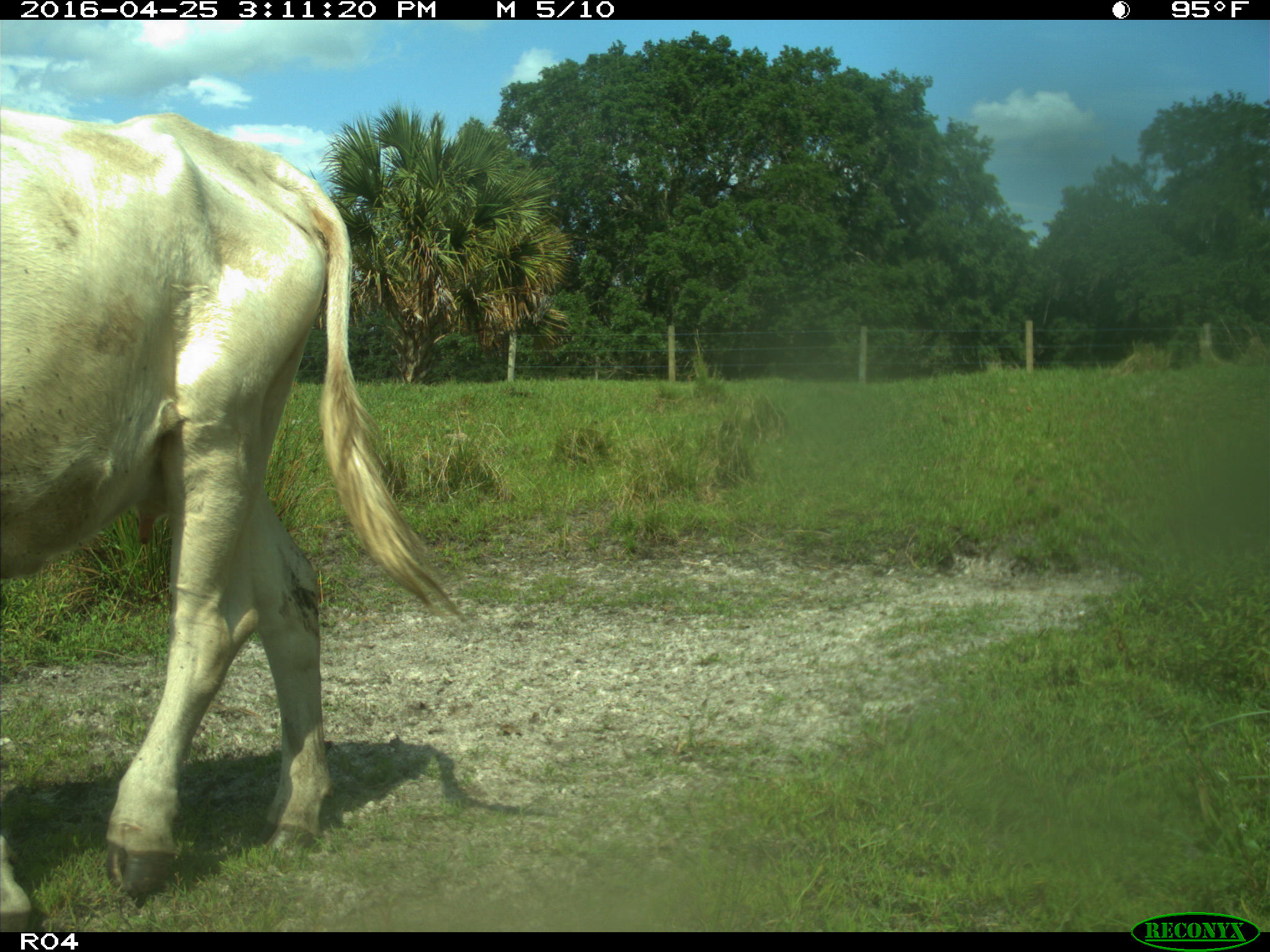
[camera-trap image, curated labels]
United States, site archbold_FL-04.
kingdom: Animalia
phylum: Chordata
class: Mammalia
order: Artiodactyla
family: Bovidae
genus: Bos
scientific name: Bos taurus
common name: domestic cow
Bos taurus (domestic cow).